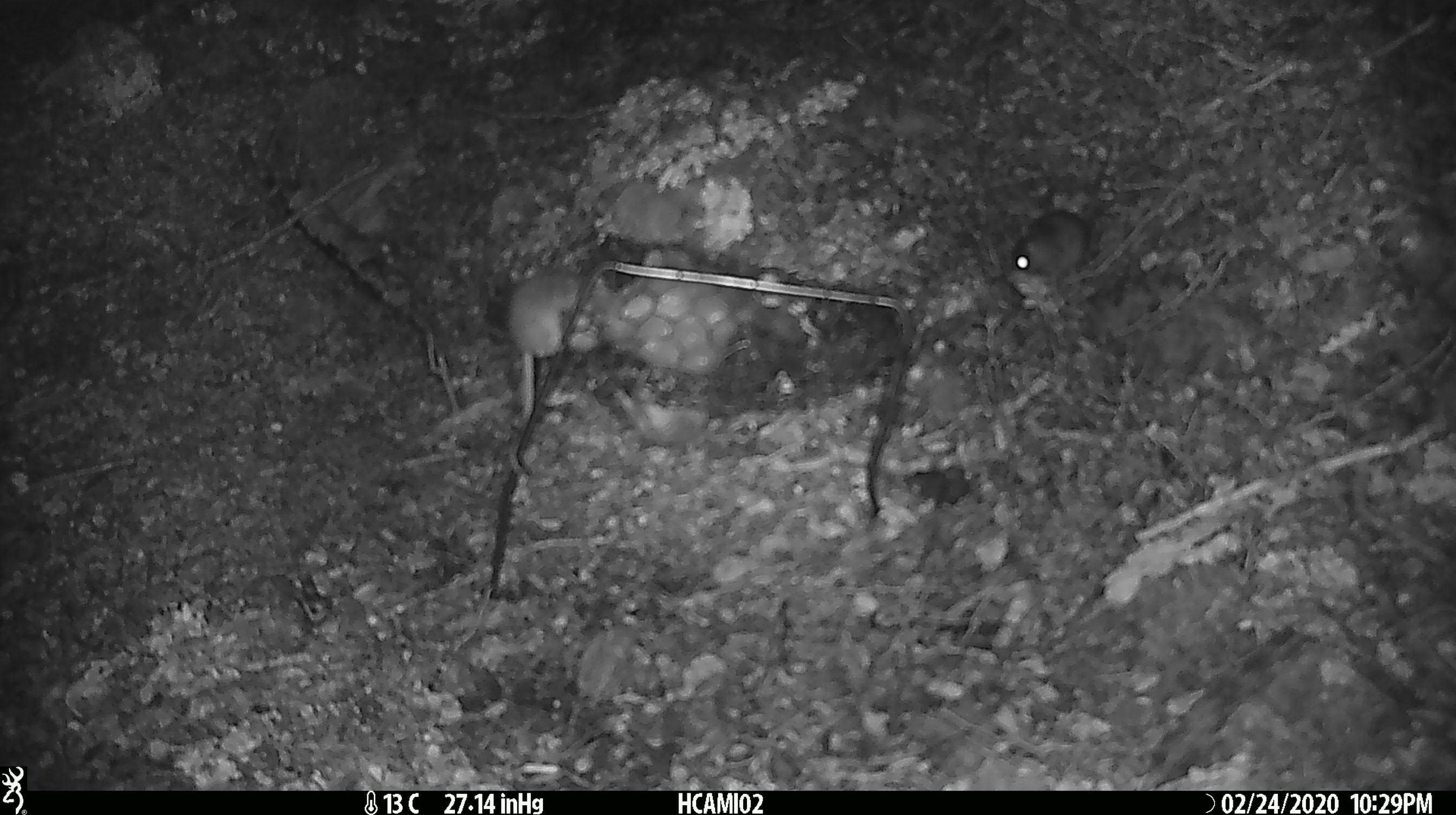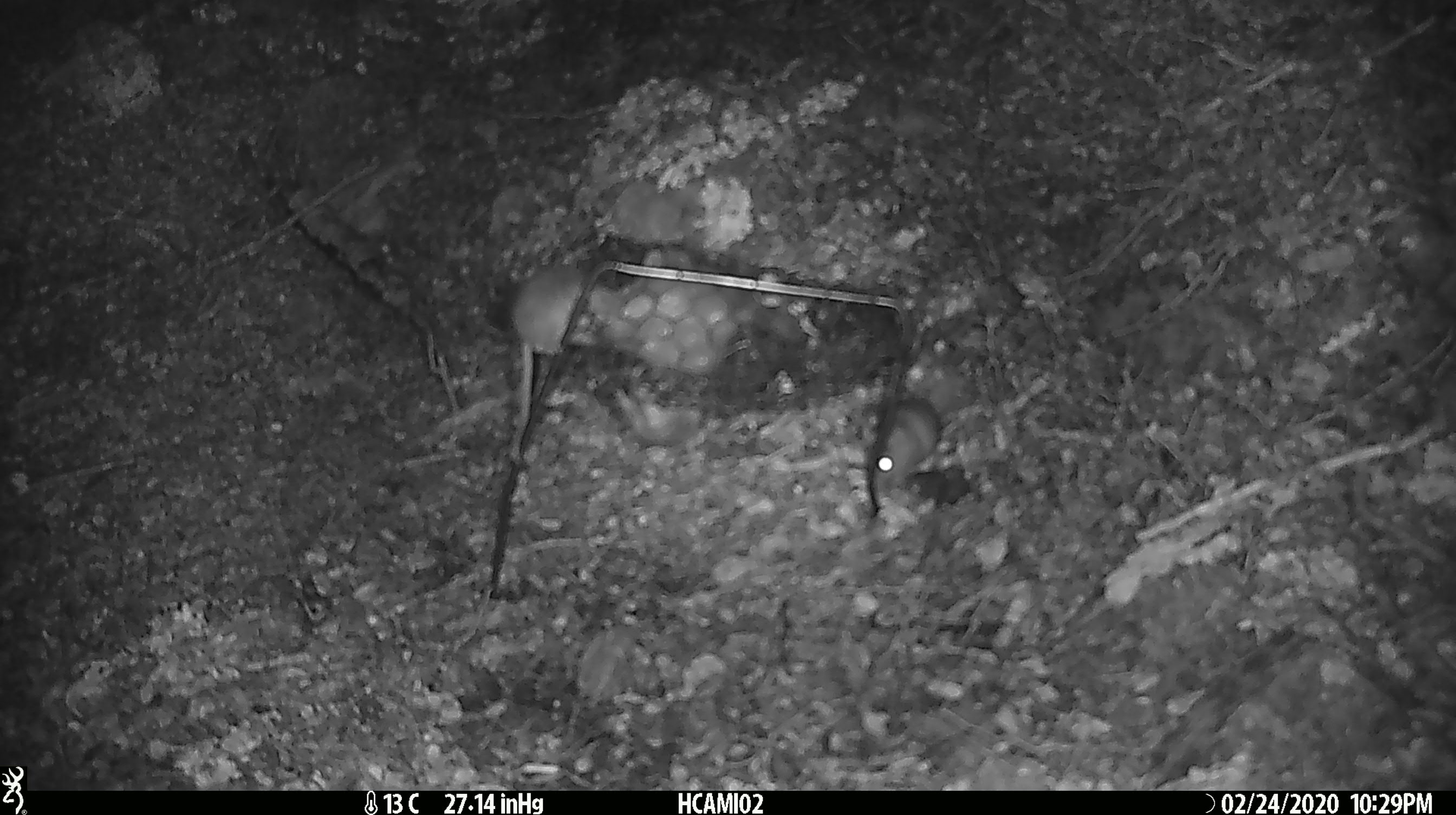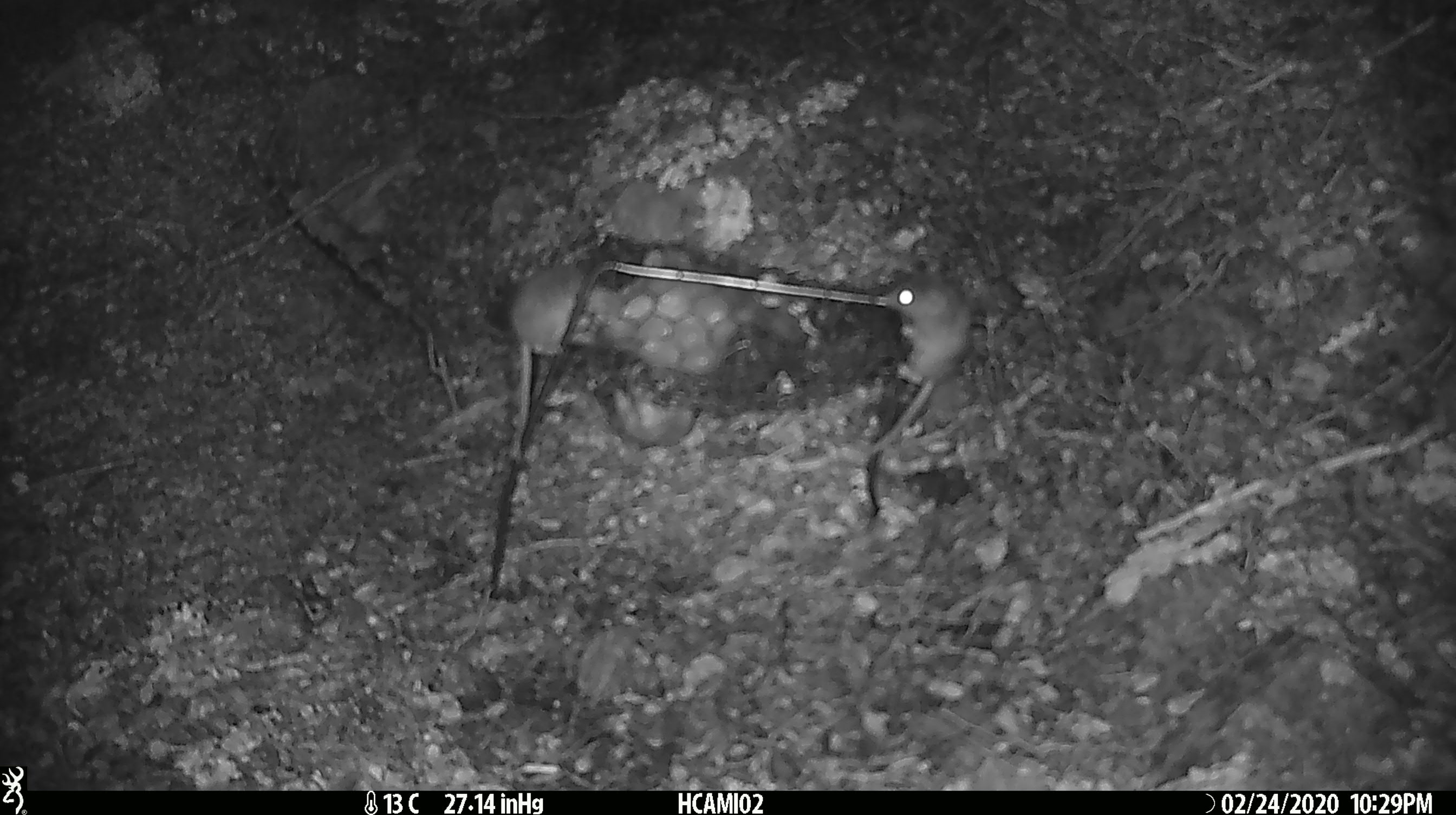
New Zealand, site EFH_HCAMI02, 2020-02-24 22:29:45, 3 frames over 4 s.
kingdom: Animalia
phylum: Chordata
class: Mammalia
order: Rodentia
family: Muridae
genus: Mus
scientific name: Mus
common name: mouse